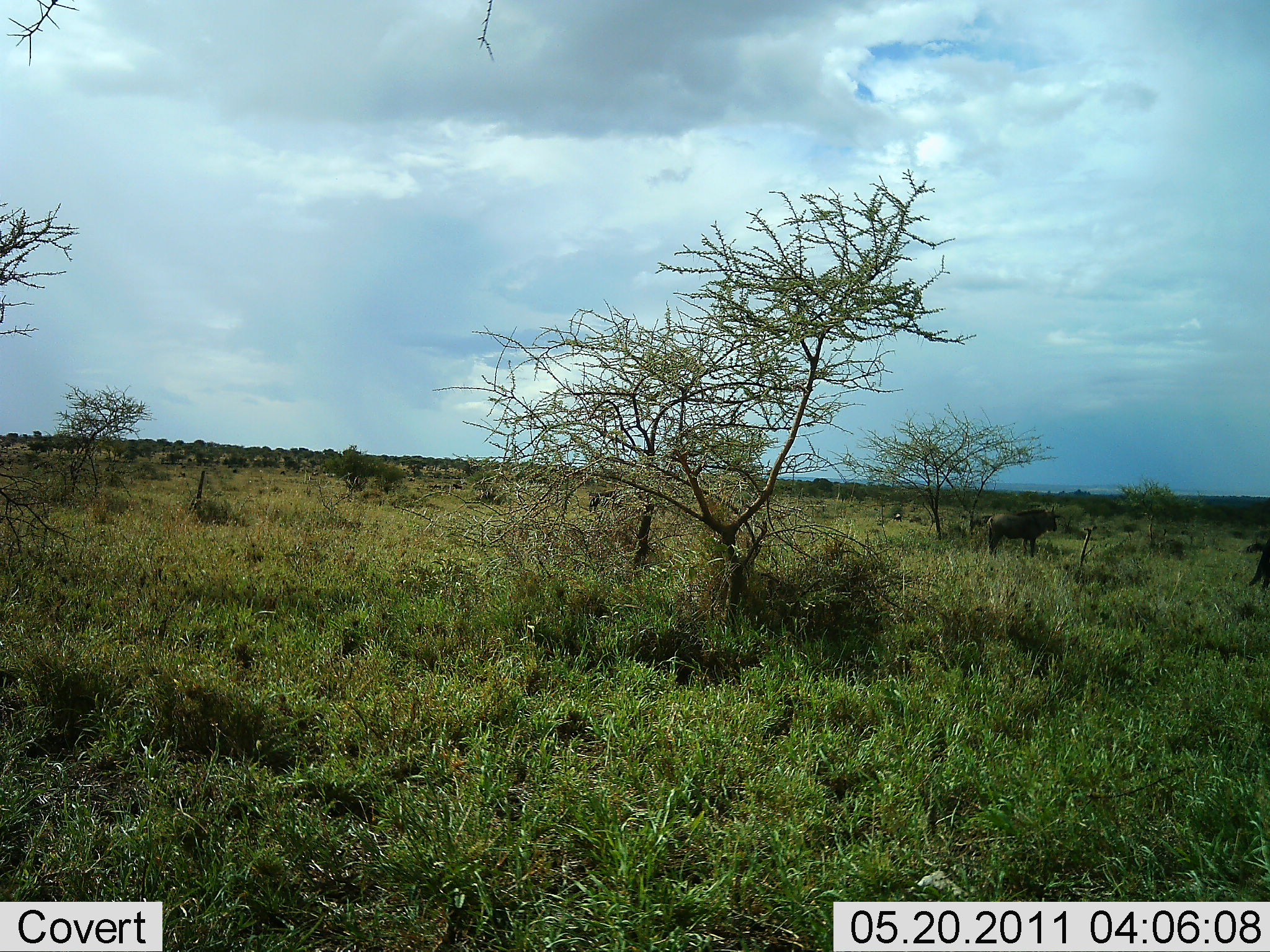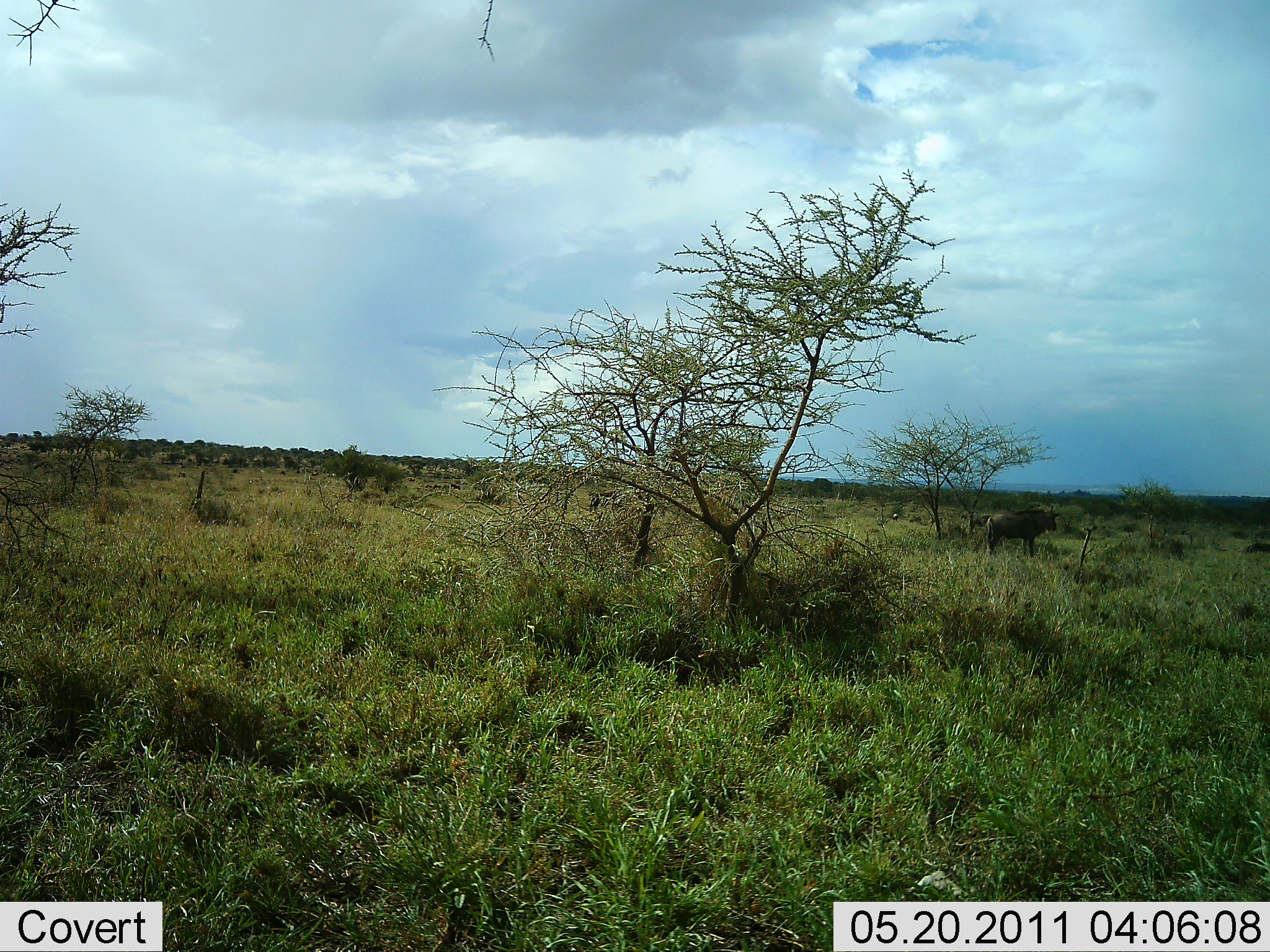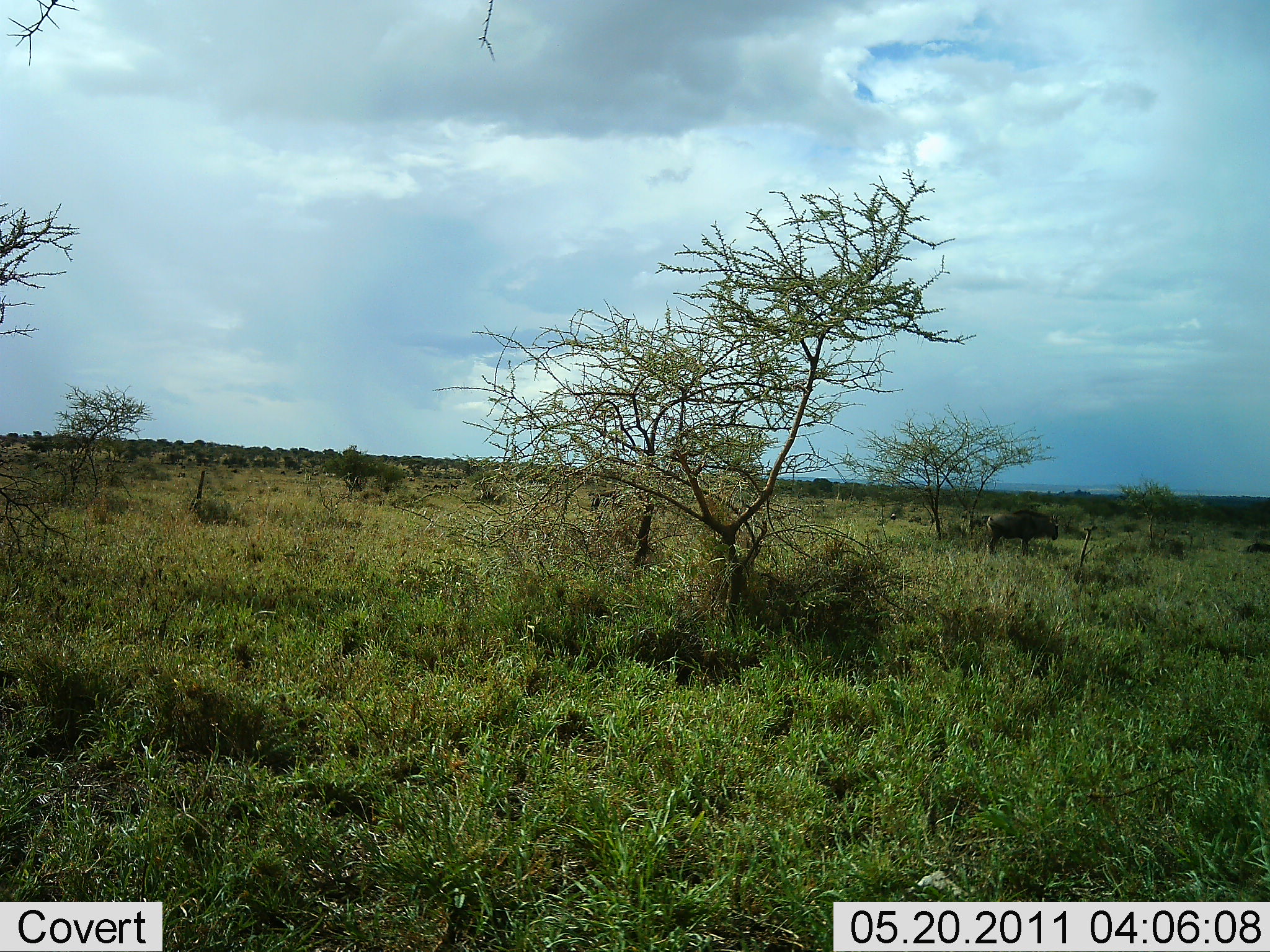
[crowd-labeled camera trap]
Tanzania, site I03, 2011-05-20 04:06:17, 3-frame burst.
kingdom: Animalia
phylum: Chordata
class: Mammalia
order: Artiodactyla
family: Bovidae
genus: Connochaetes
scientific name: Connochaetes taurinus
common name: blue wildebeest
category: wildebeest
Wildebeest (blue wildebeest) (Connochaetes taurinus), count 2. Behavior (volunteer vote fractions): standing 29%, resting 0%, moving 57%, interacting 0%. Young present (vote fraction): 0%. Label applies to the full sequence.